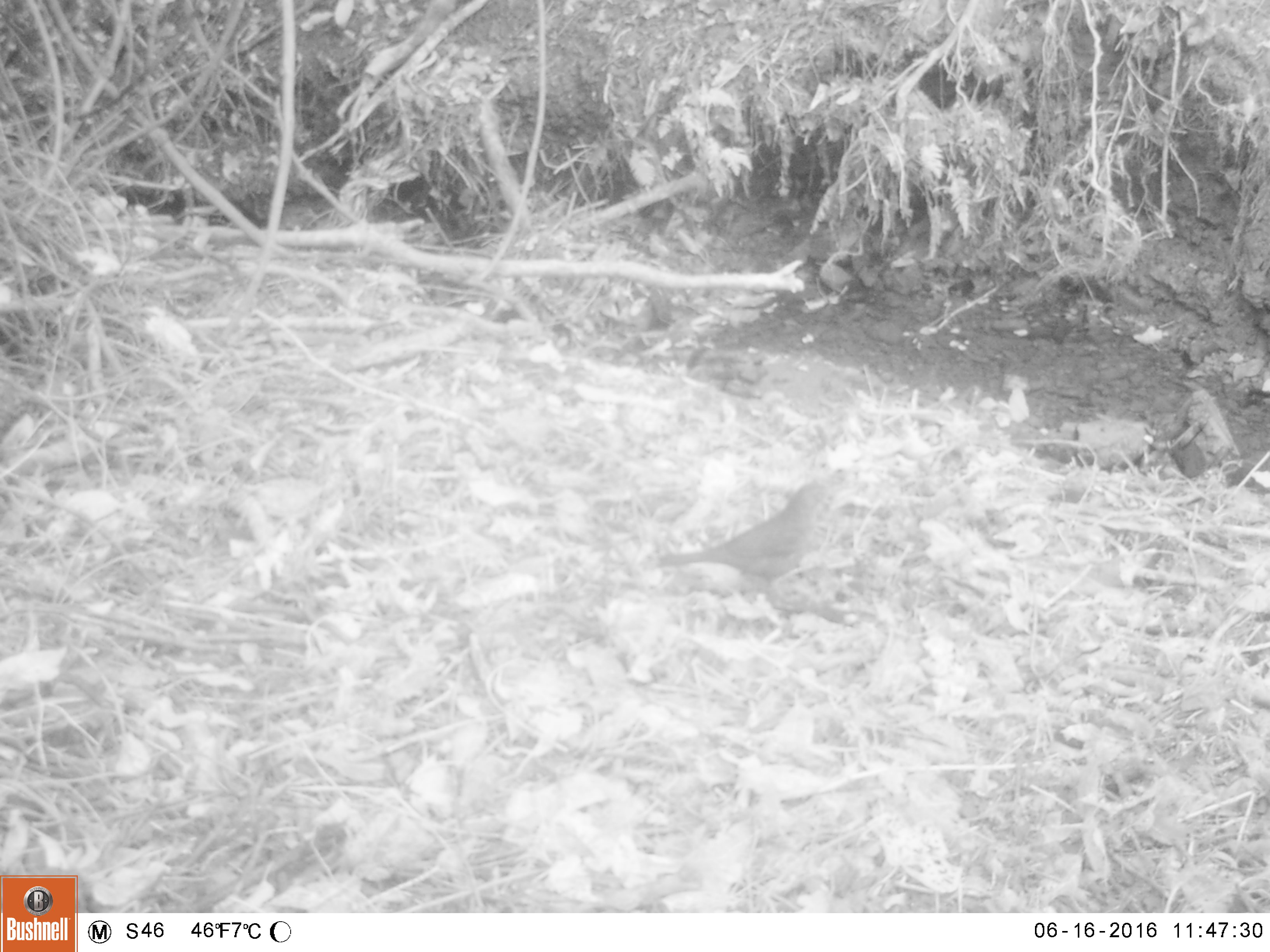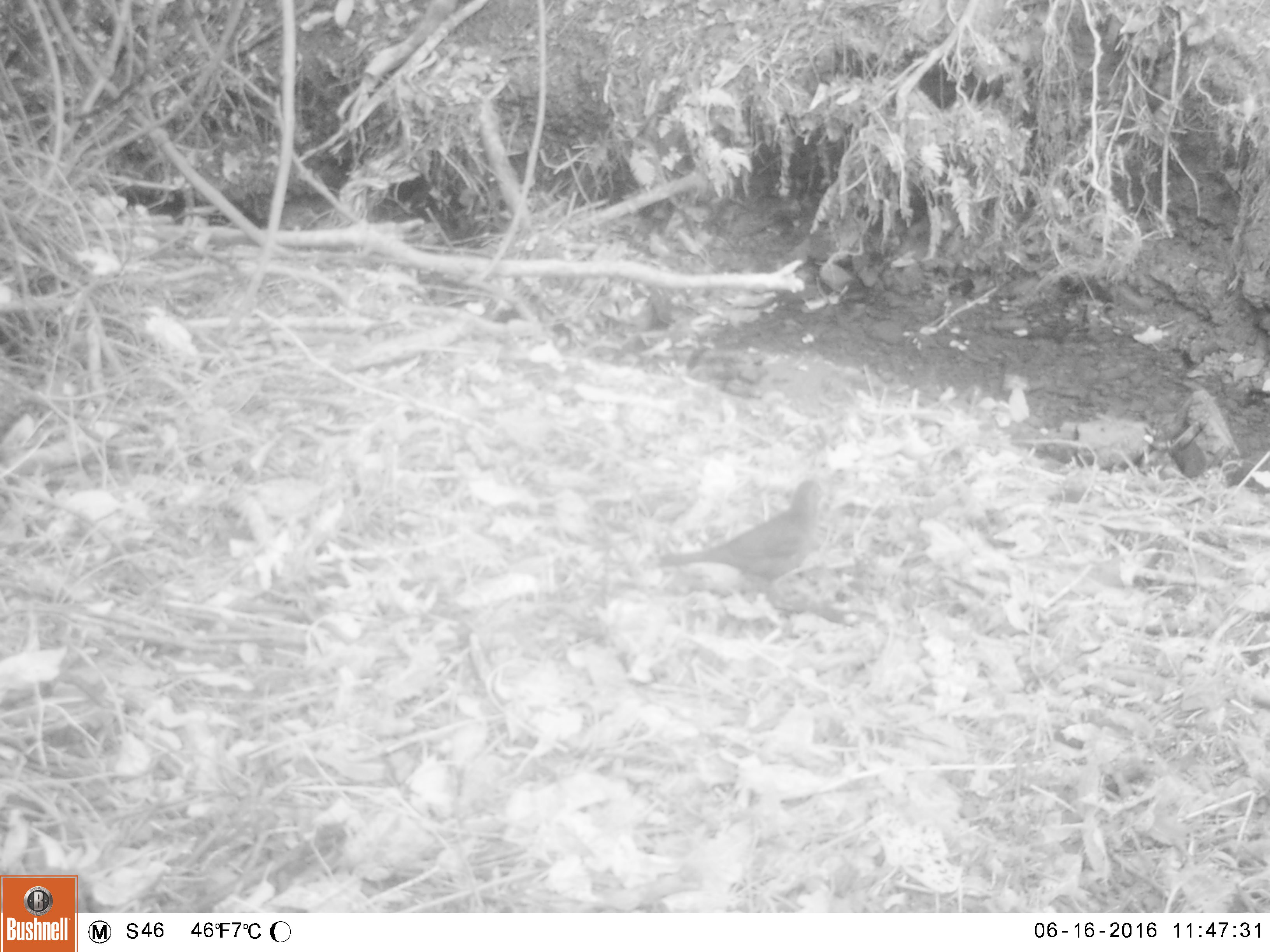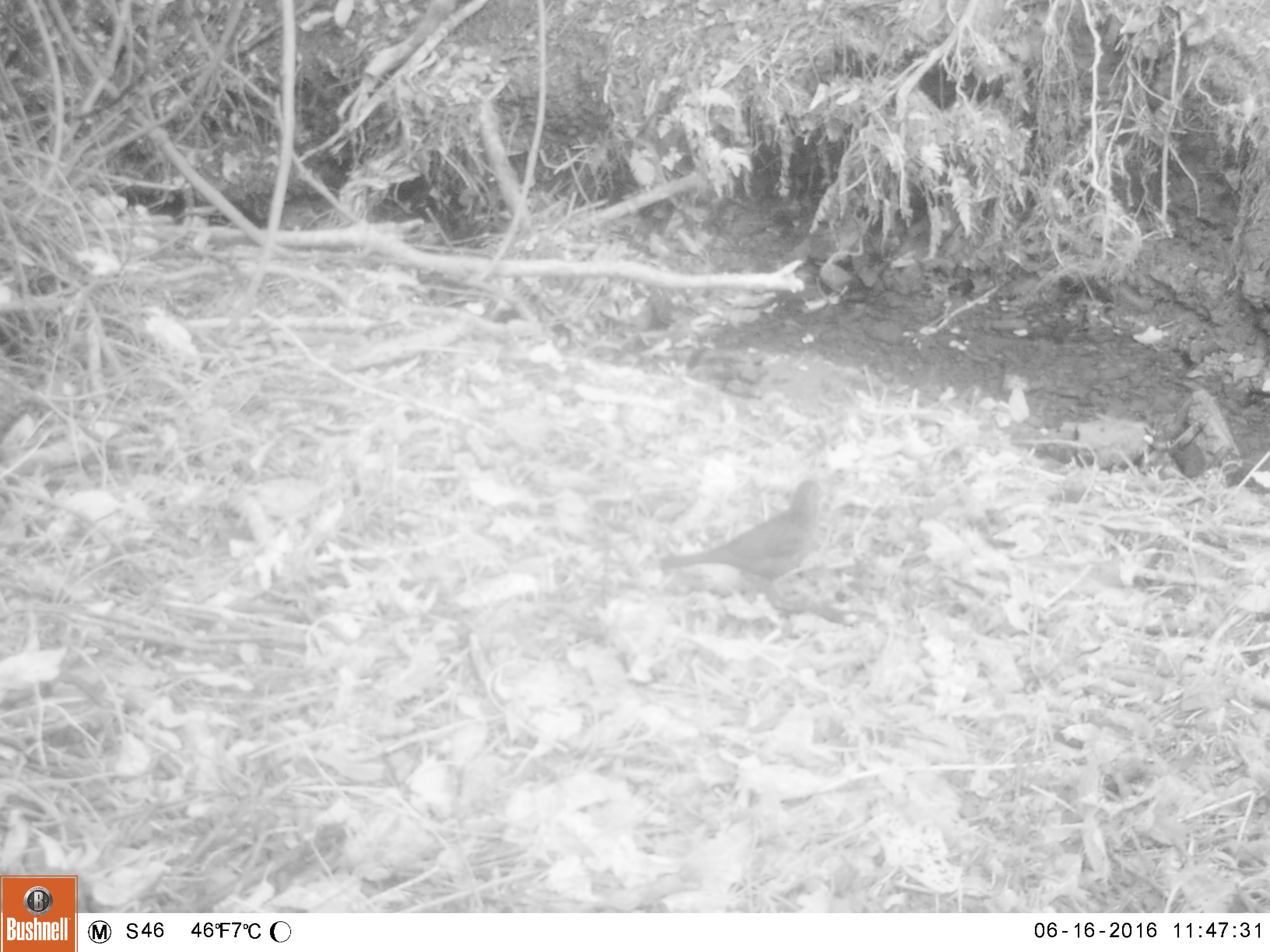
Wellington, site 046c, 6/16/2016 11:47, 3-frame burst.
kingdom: Animalia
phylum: Chordata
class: Aves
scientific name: Aves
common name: bird